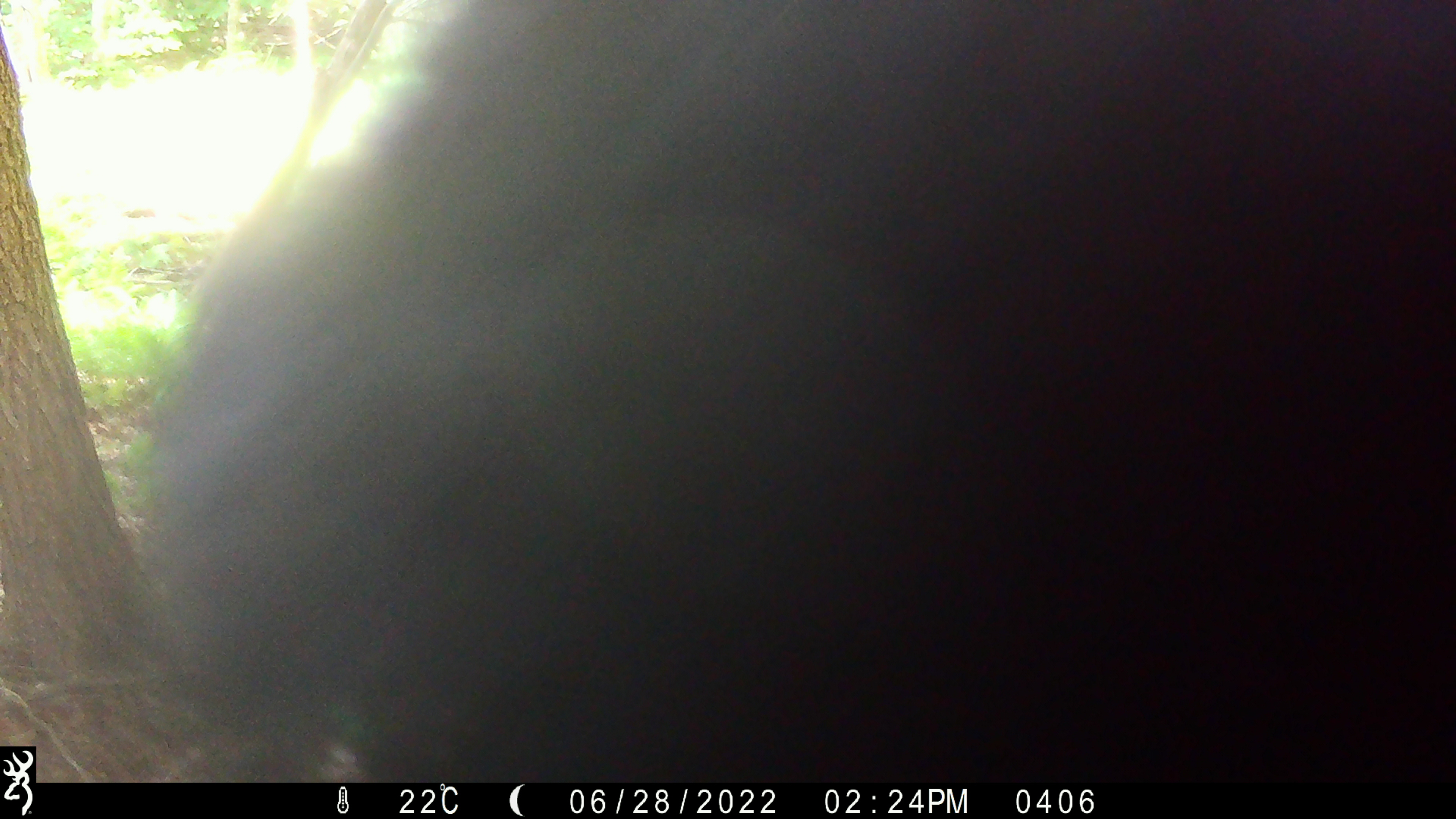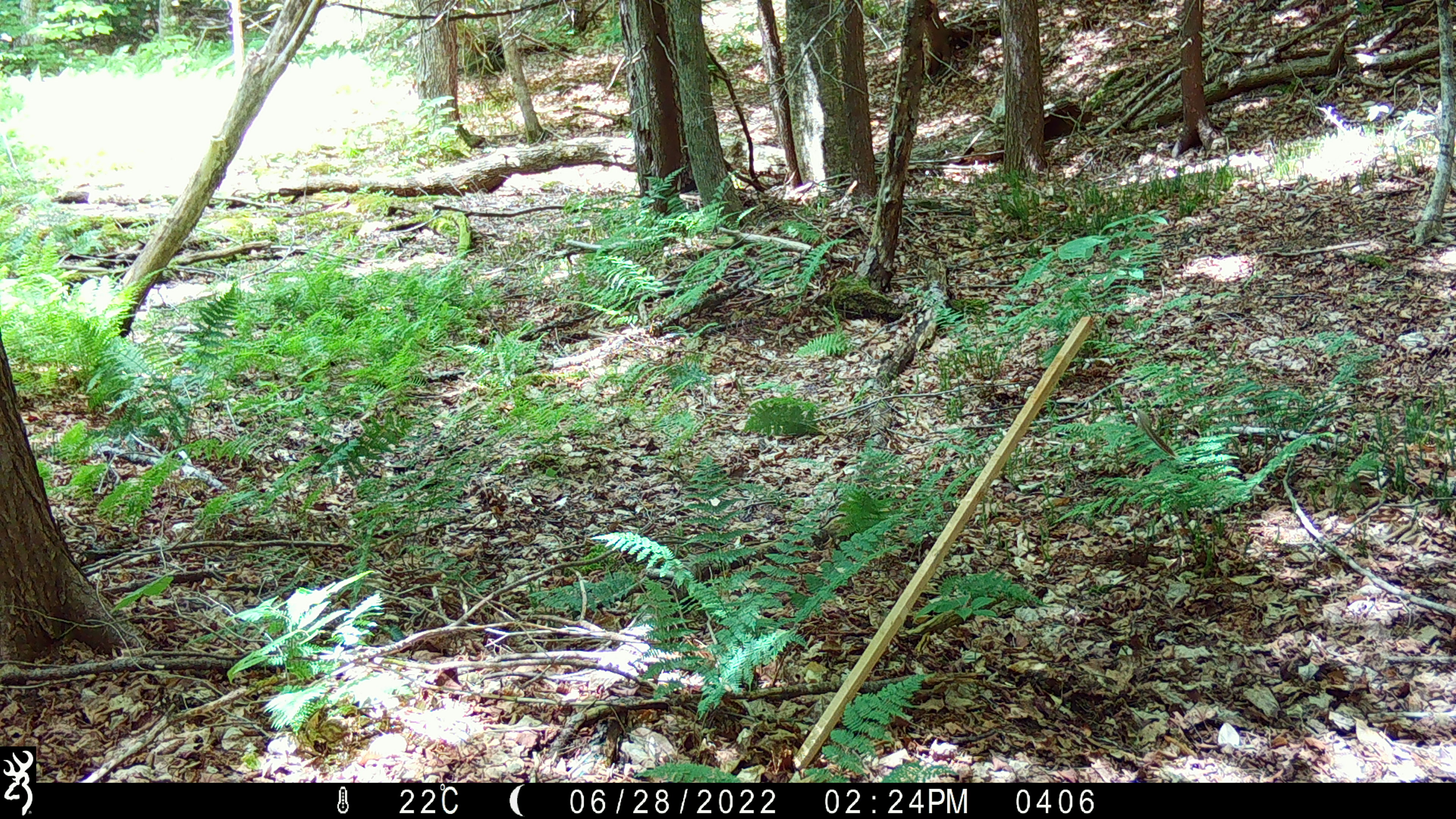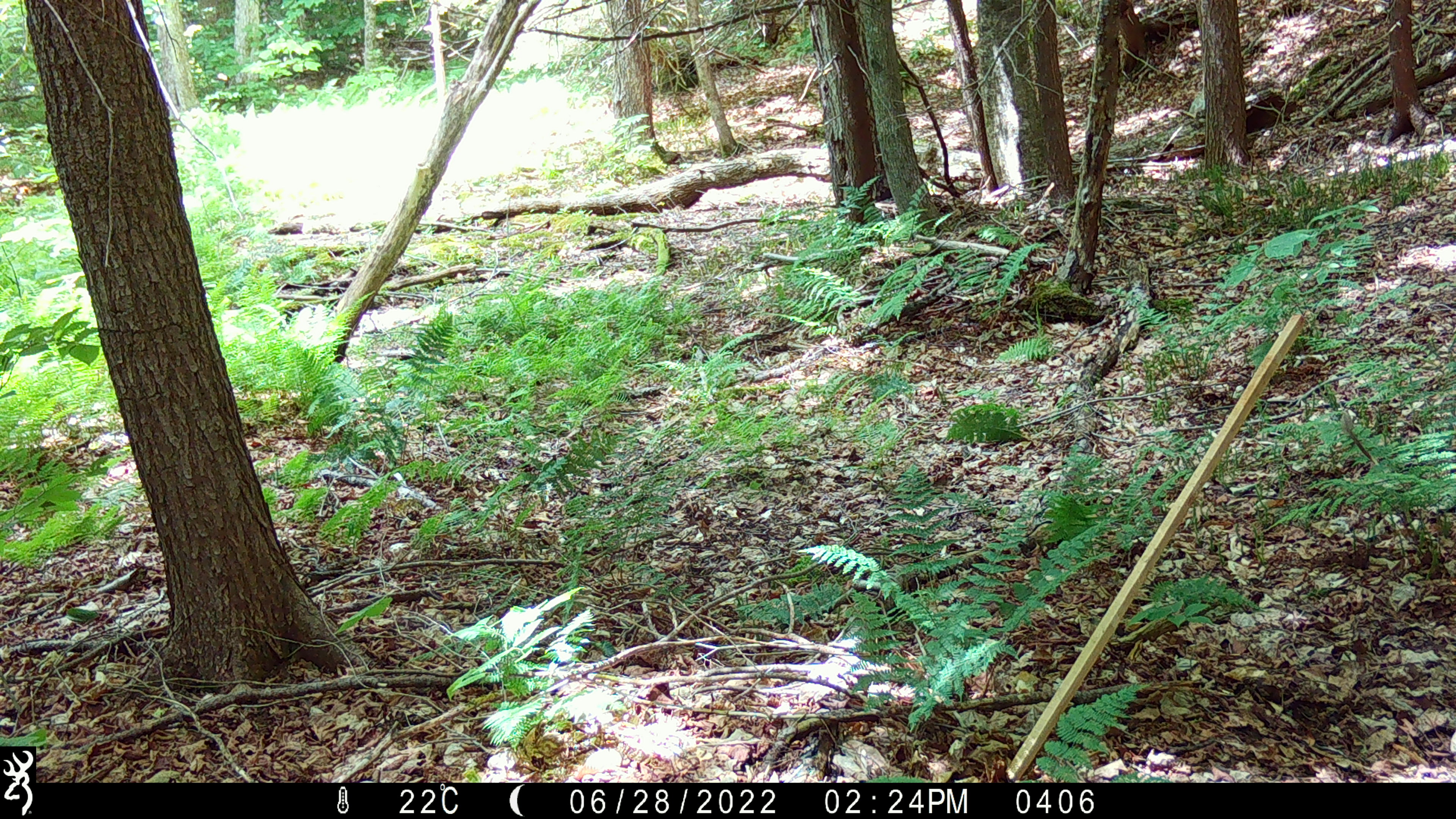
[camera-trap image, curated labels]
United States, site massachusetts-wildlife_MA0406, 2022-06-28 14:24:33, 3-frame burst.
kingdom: Animalia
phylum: Chordata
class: Mammalia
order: Carnivora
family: Ursidae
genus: Ursus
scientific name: Ursus americanus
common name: black bear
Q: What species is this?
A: Black bear (Ursus americanus).